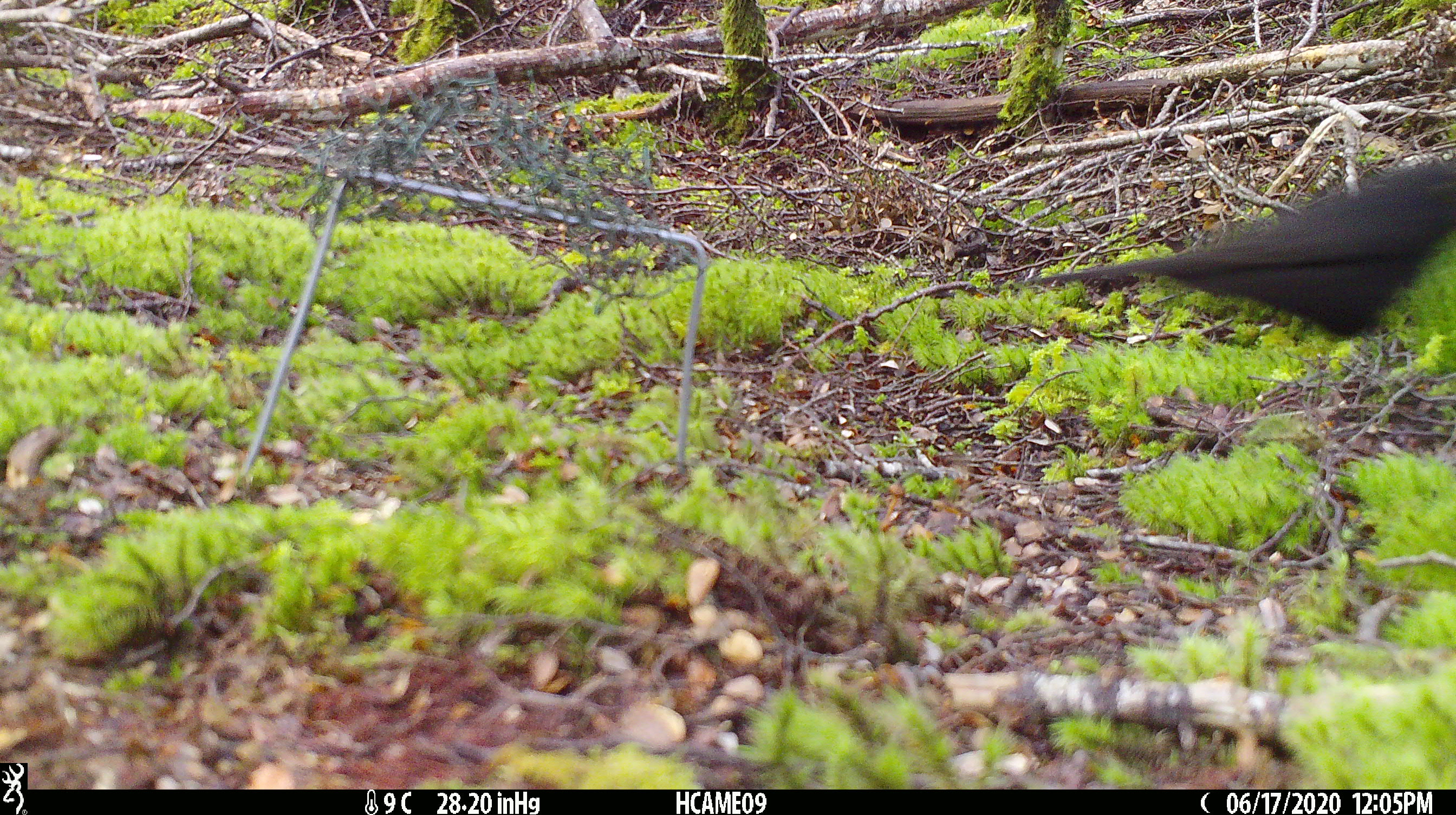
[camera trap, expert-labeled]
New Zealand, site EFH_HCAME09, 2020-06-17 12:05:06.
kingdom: Animalia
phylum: Chordata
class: Aves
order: Passeriformes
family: Turdidae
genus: Turdus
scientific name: Turdus merula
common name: eurasian blackbird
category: blackbird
Blackbird (eurasian blackbird) (Turdus merula).